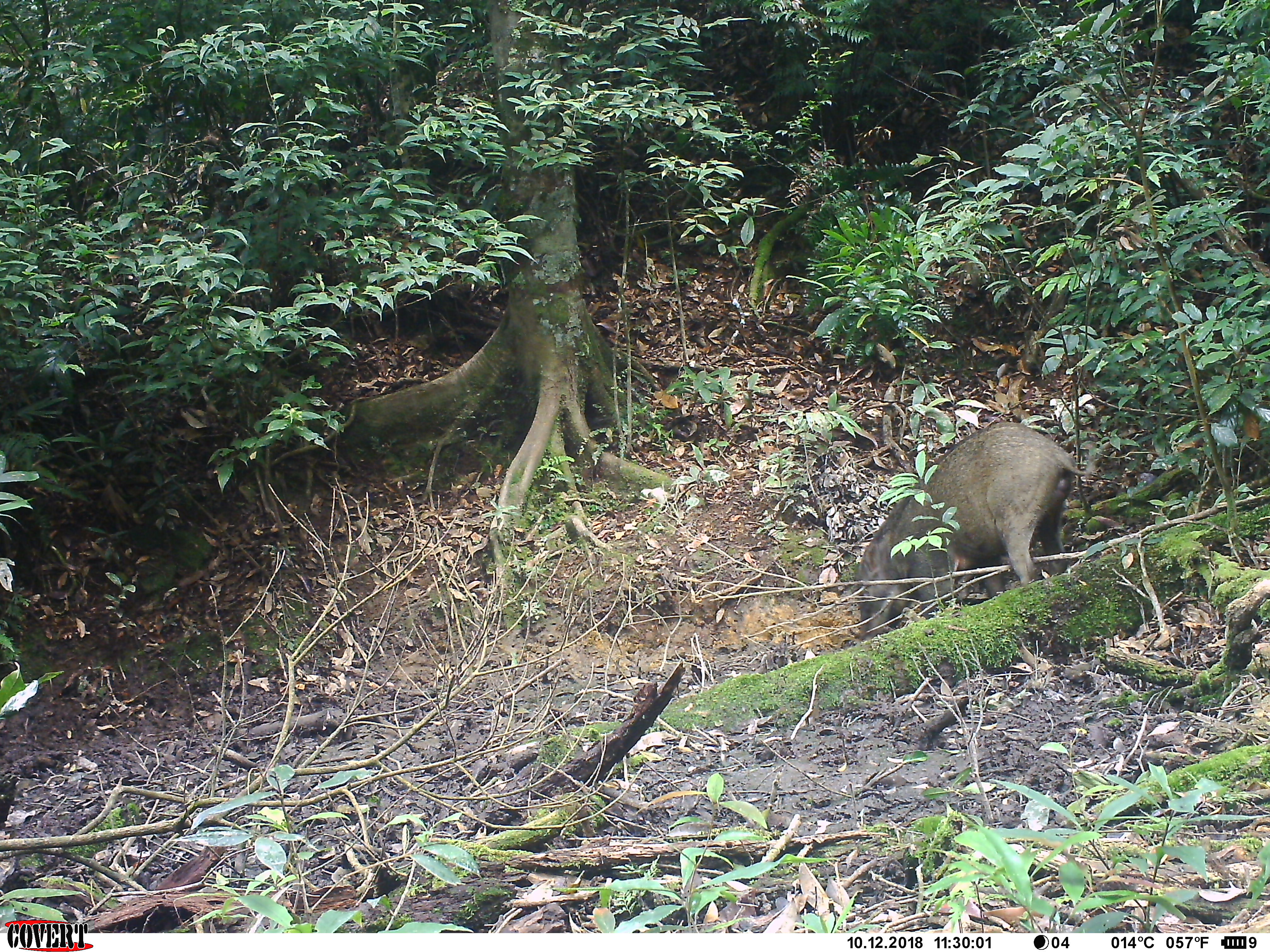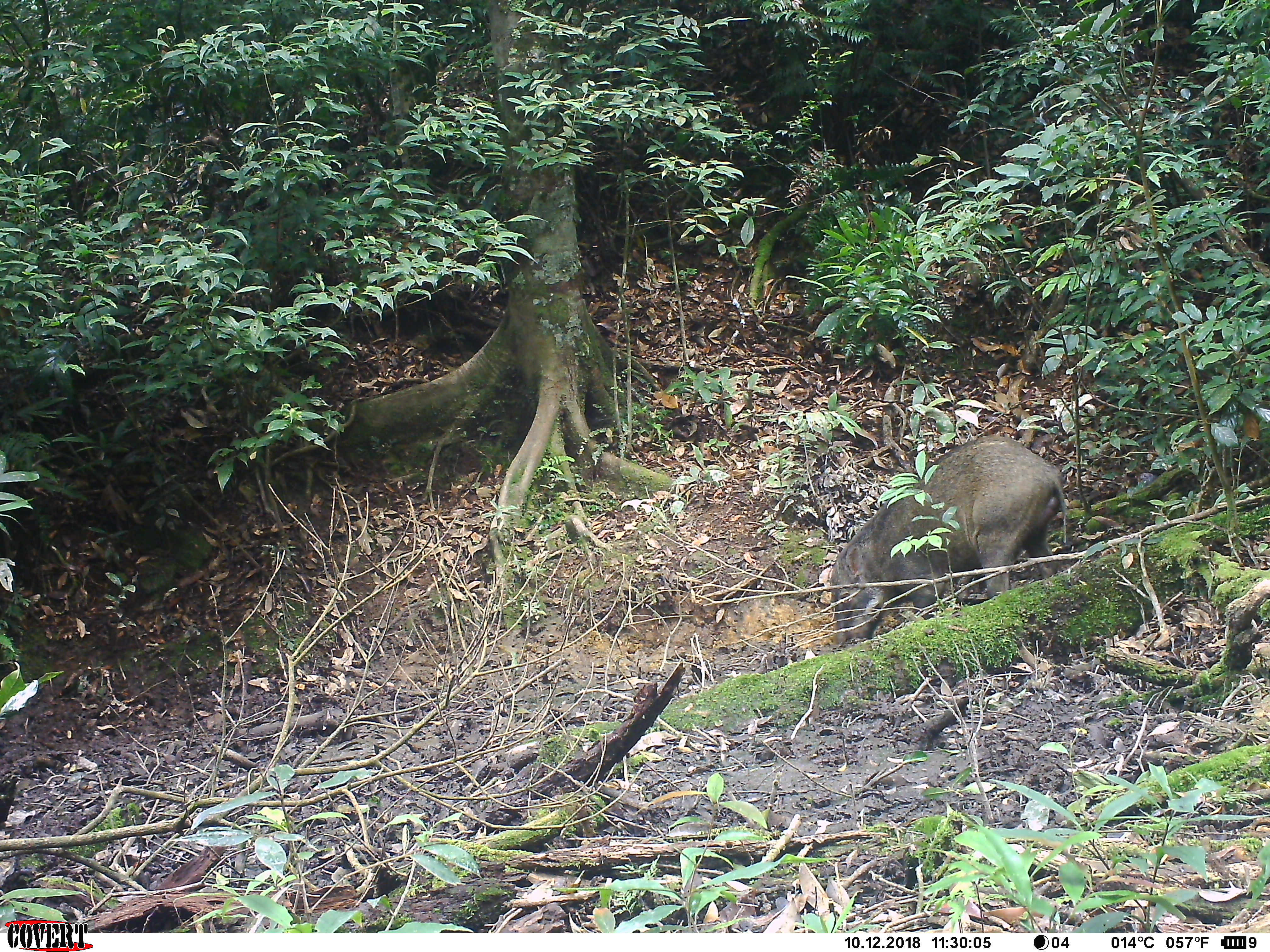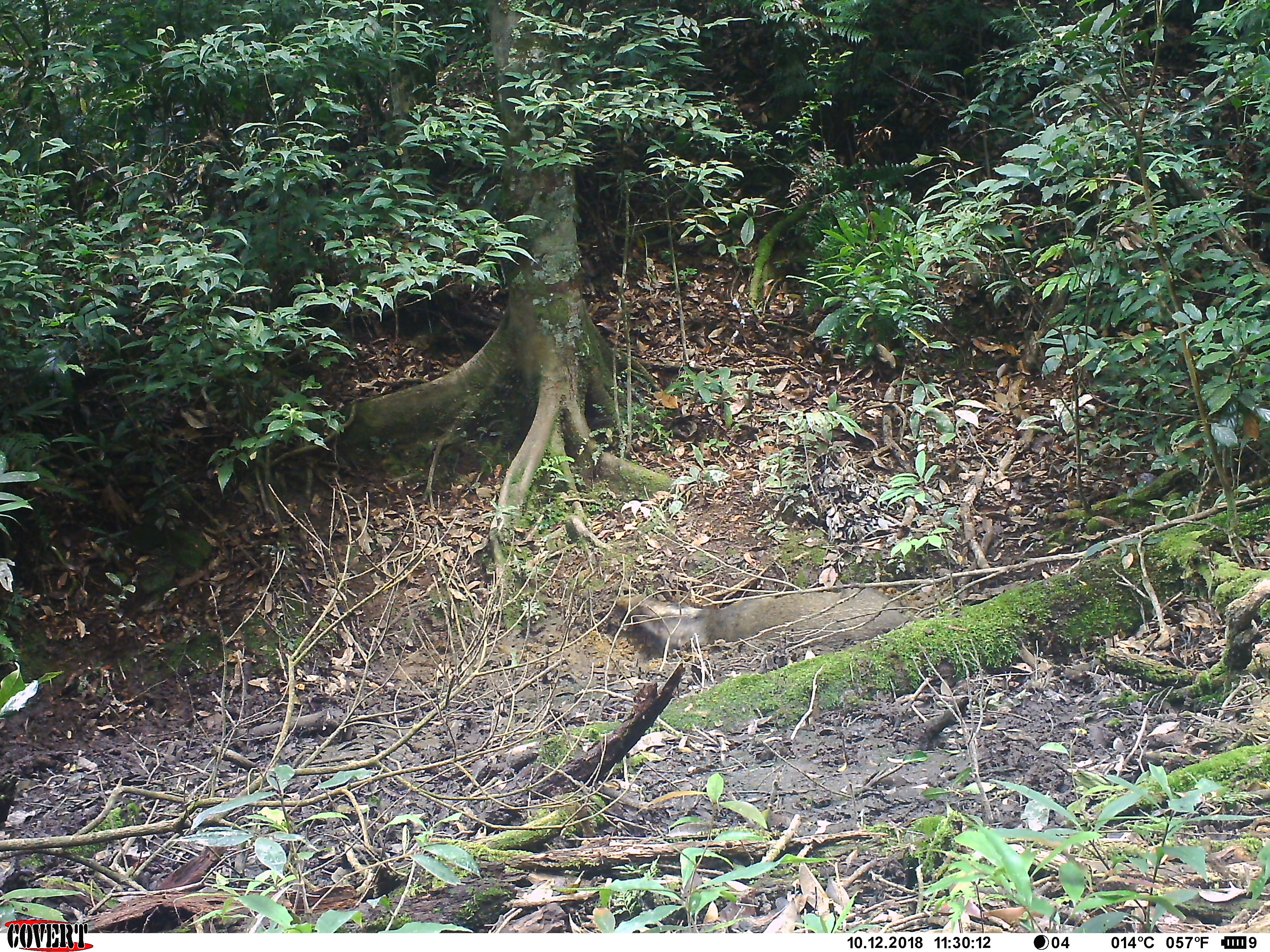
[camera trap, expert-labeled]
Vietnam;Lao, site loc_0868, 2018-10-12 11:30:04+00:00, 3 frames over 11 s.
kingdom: Animalia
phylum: Chordata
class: Mammalia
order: Artiodactyla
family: Suidae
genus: Sus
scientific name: Sus scrofa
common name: eurasian wild pig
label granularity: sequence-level